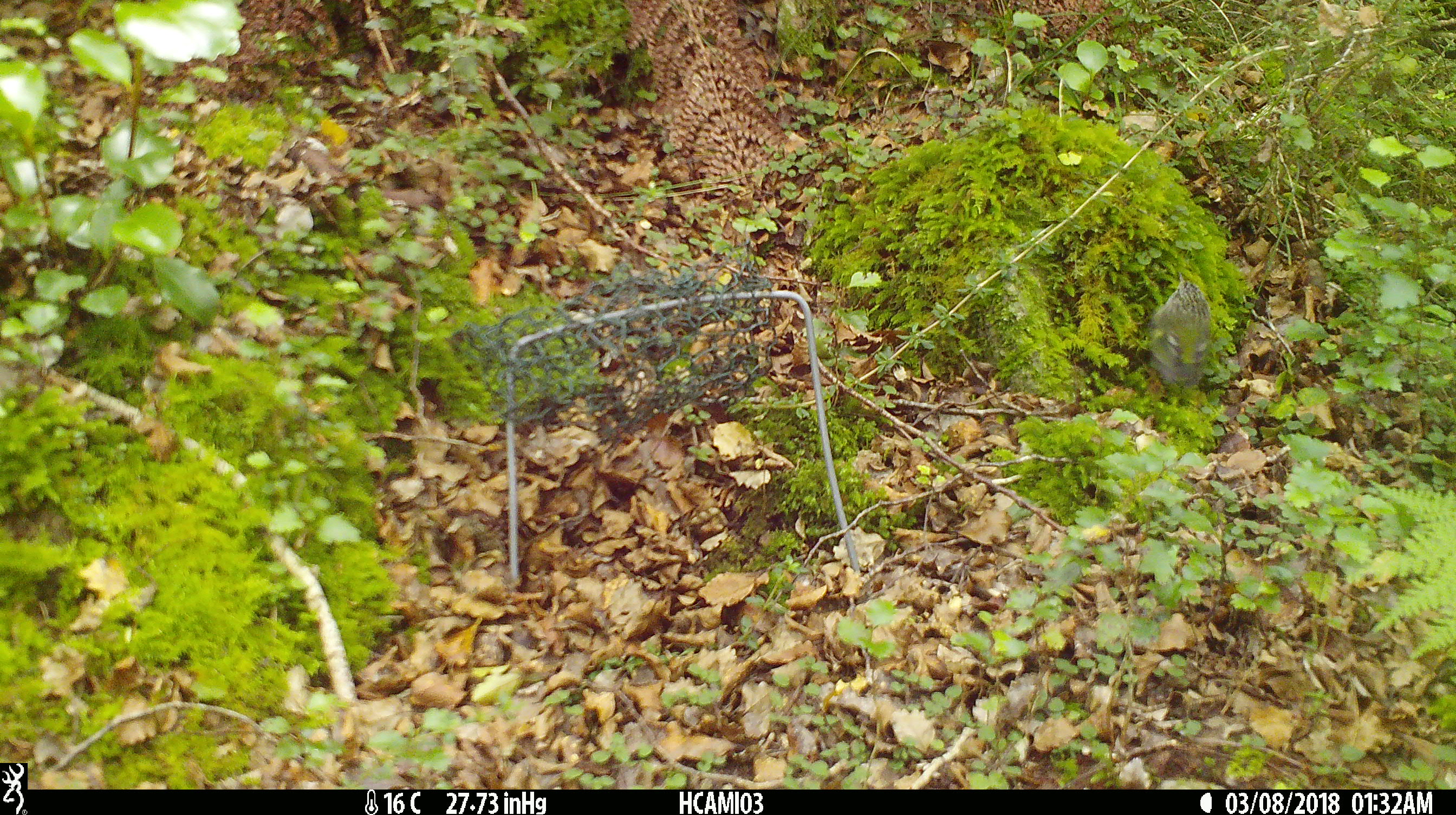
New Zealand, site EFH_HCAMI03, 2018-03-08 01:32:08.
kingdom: Animalia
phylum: Chordata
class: Aves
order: Passeriformes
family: Acanthisittidae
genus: Acanthisitta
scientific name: Acanthisitta chloris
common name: rifleman